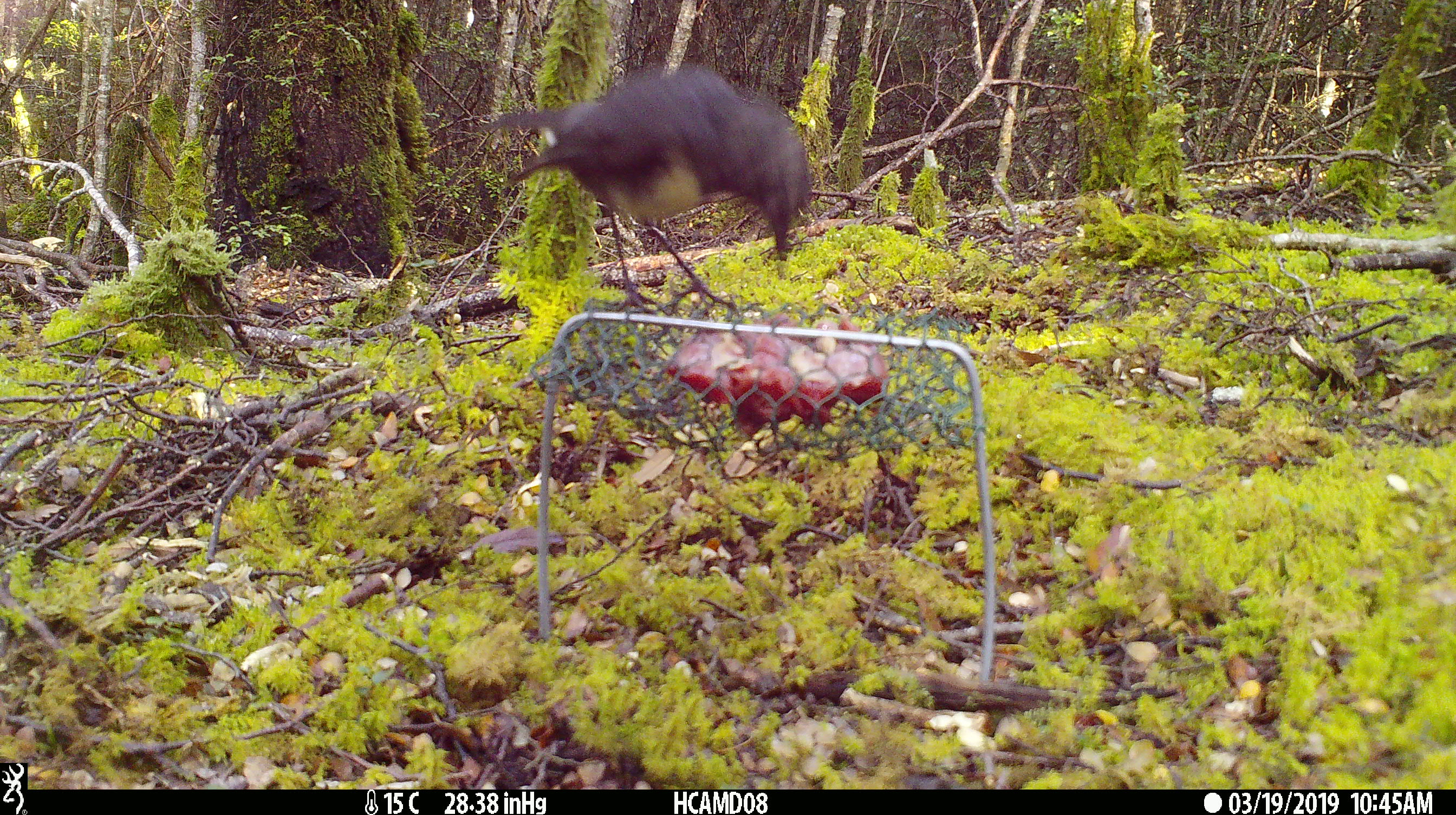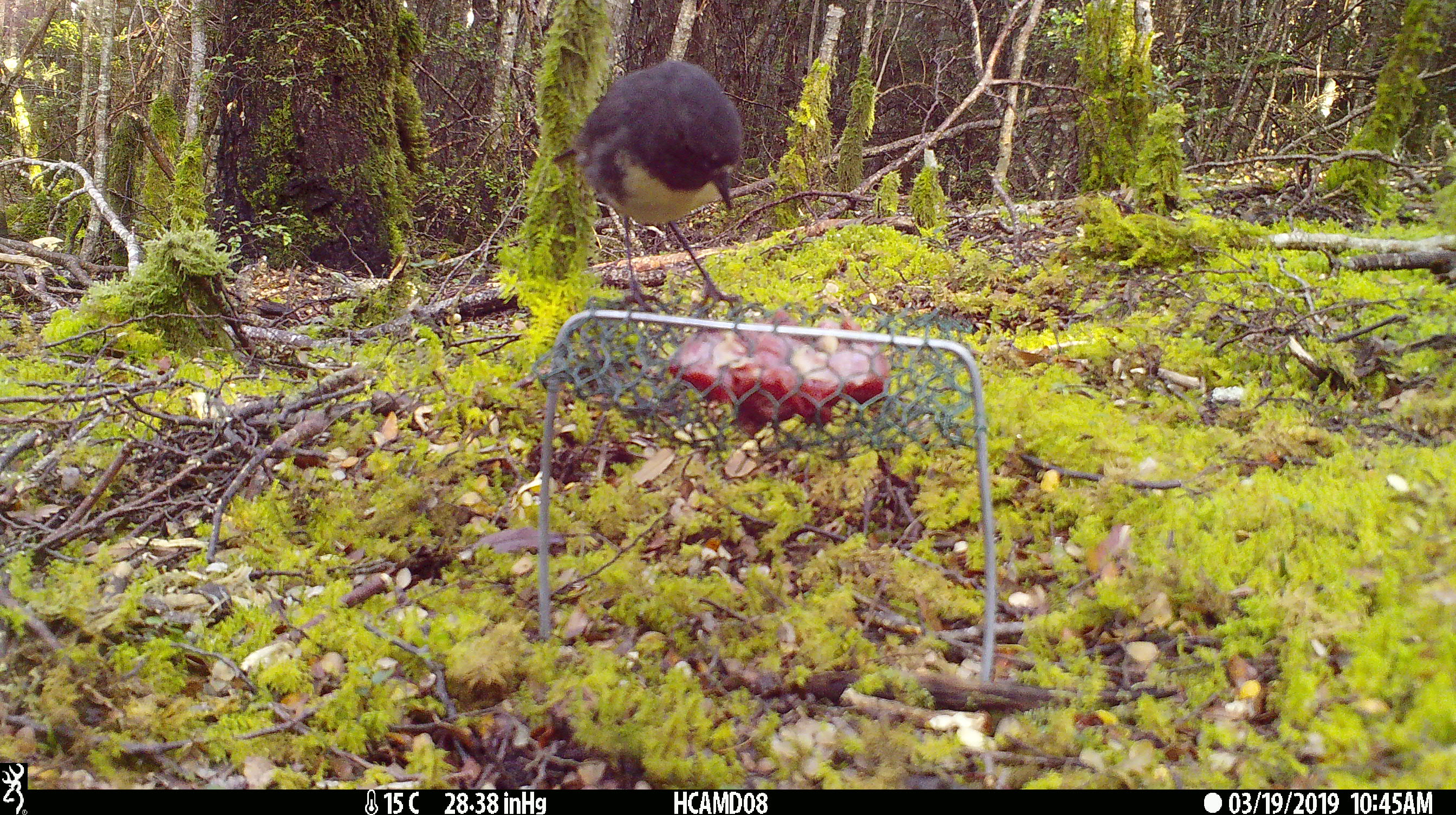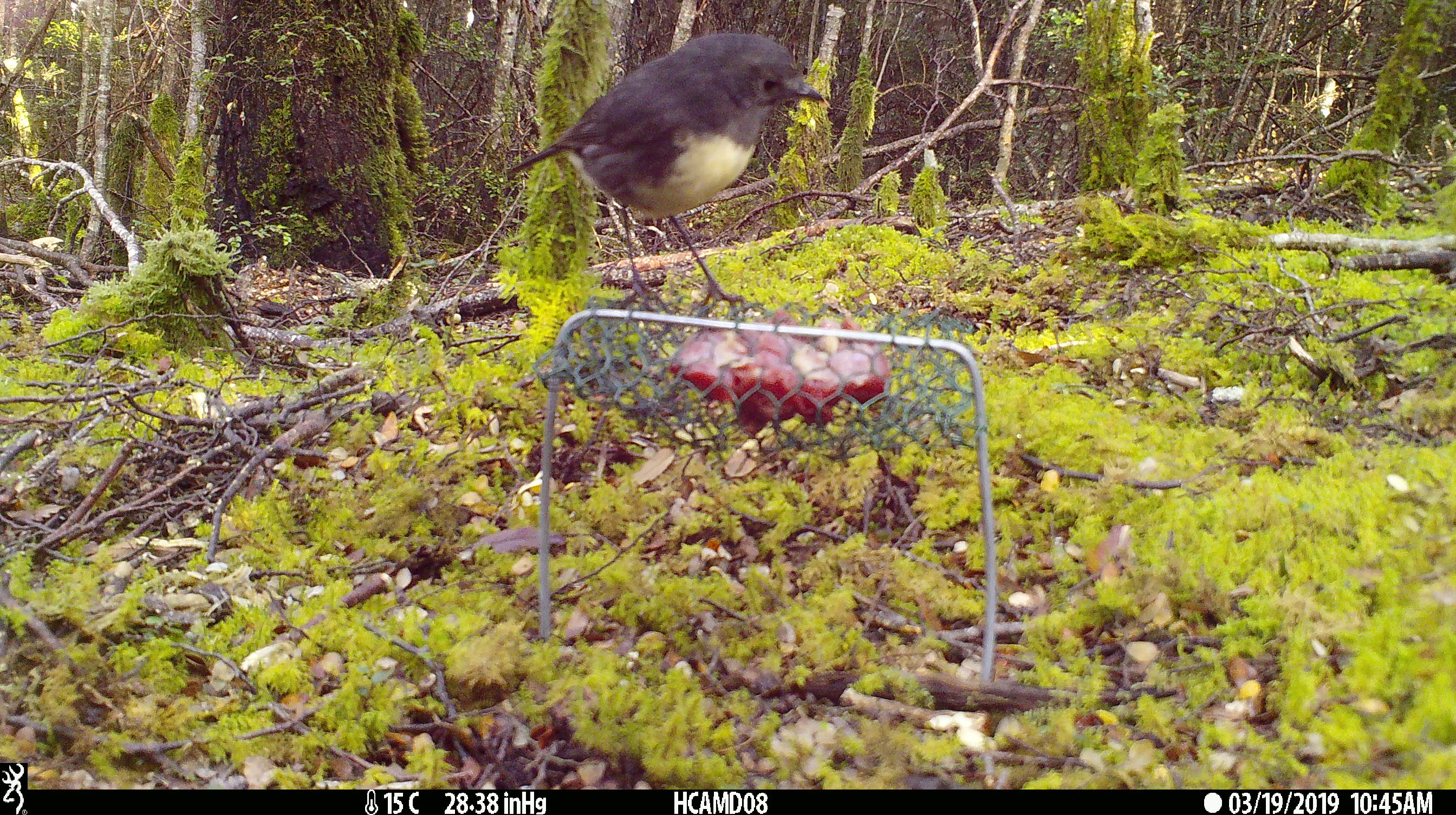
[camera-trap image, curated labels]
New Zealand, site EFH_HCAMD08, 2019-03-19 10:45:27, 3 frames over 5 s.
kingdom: Animalia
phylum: Chordata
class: Aves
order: Passeriformes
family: Petroicidae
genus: Petroica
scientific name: Petroica australis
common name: new zealand robin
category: robin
Robin (new zealand robin) (Petroica australis).